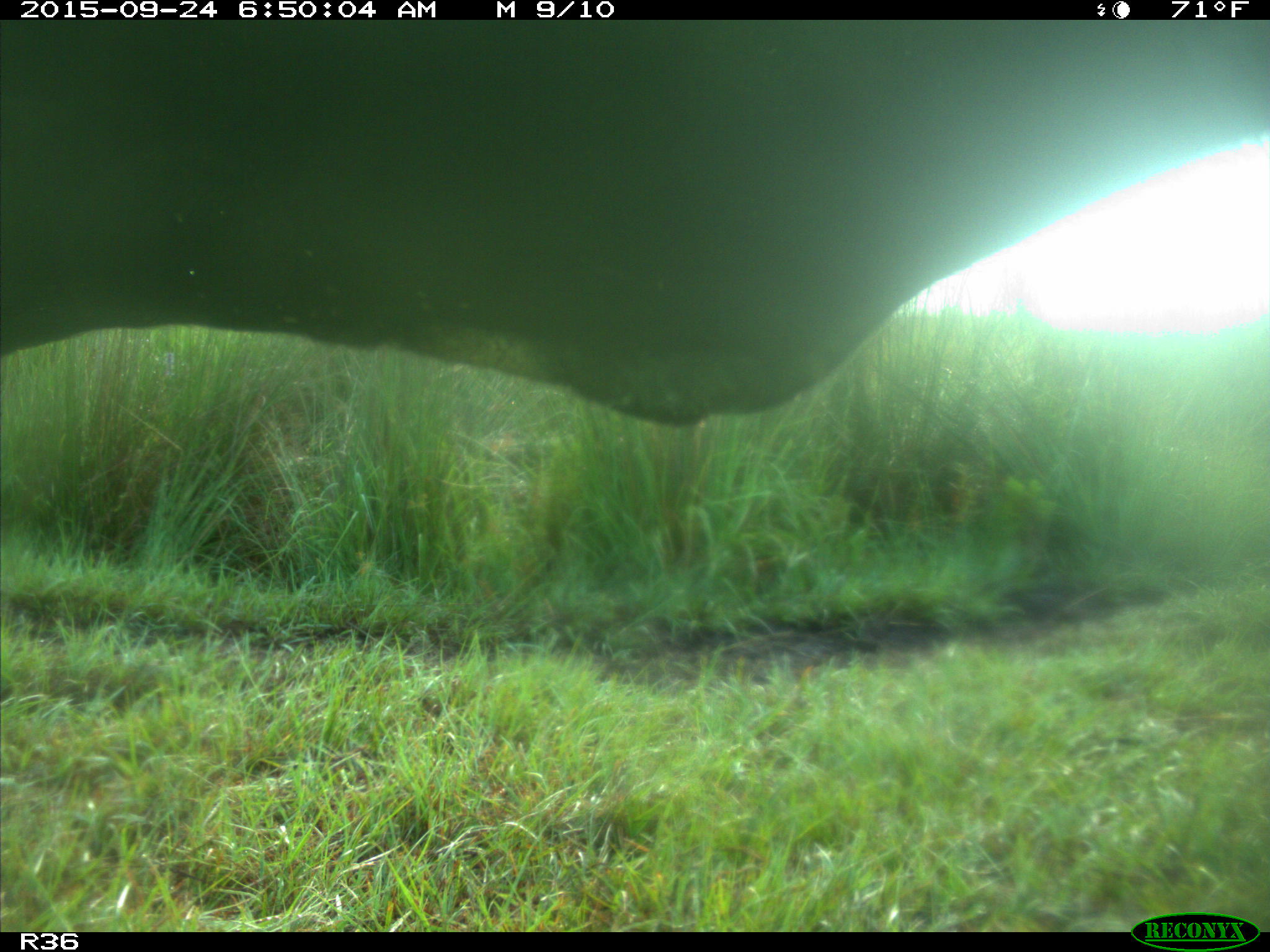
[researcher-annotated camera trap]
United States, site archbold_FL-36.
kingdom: Animalia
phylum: Chordata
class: Mammalia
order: Artiodactyla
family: Bovidae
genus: Bos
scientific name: Bos taurus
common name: domestic cow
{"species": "Bos taurus (domestic cow)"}